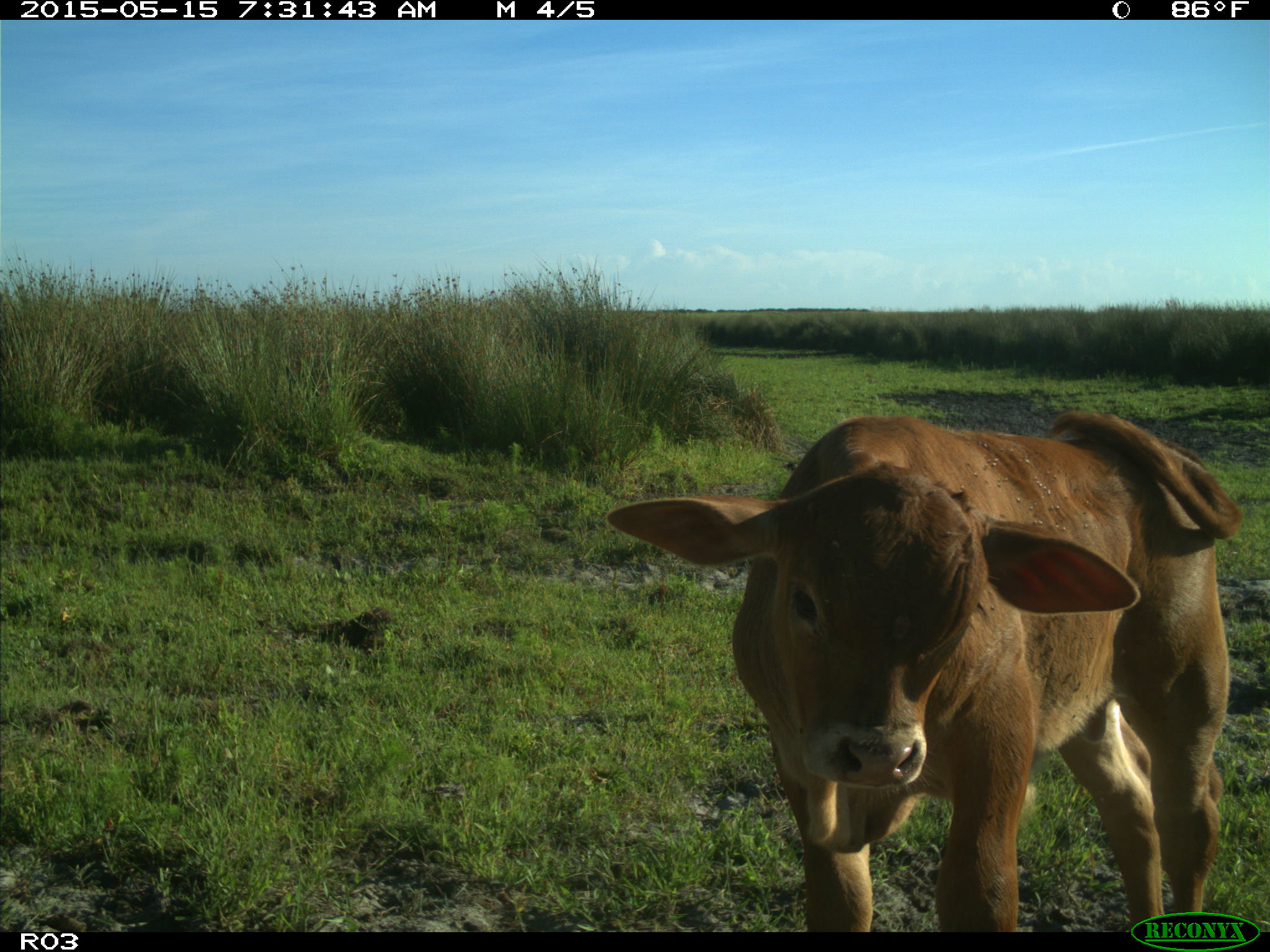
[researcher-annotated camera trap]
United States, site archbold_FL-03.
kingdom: Animalia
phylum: Chordata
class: Mammalia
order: Artiodactyla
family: Bovidae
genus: Bos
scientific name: Bos taurus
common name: domestic cow